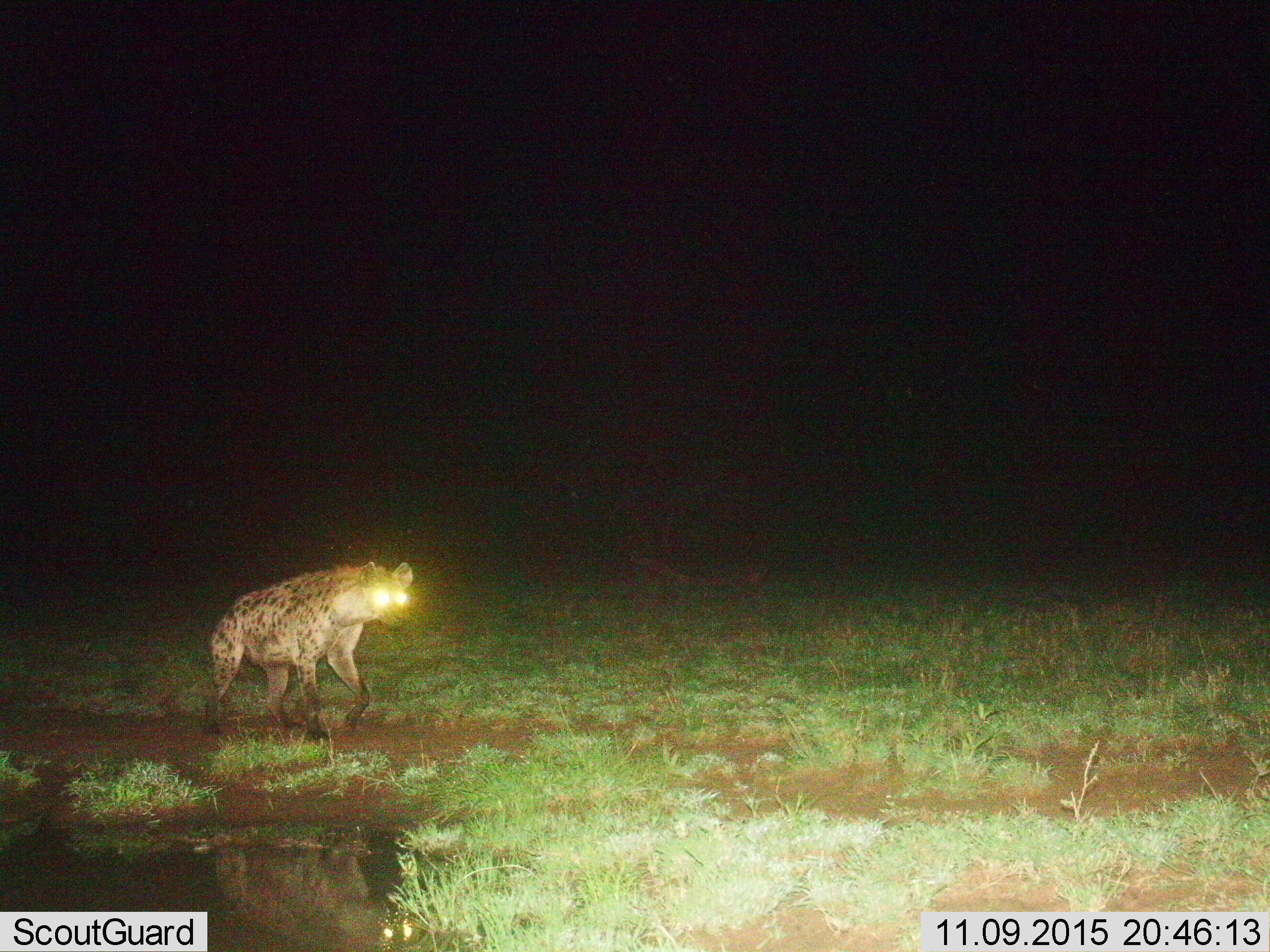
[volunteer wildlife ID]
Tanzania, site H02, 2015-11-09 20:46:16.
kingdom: Animalia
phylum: Chordata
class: Mammalia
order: Carnivora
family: Hyaenidae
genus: Crocuta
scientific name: Crocuta crocuta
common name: spotted hyena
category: hyenaspotted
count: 1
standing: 20%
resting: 0%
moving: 80%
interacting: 0%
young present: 0%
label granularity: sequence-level